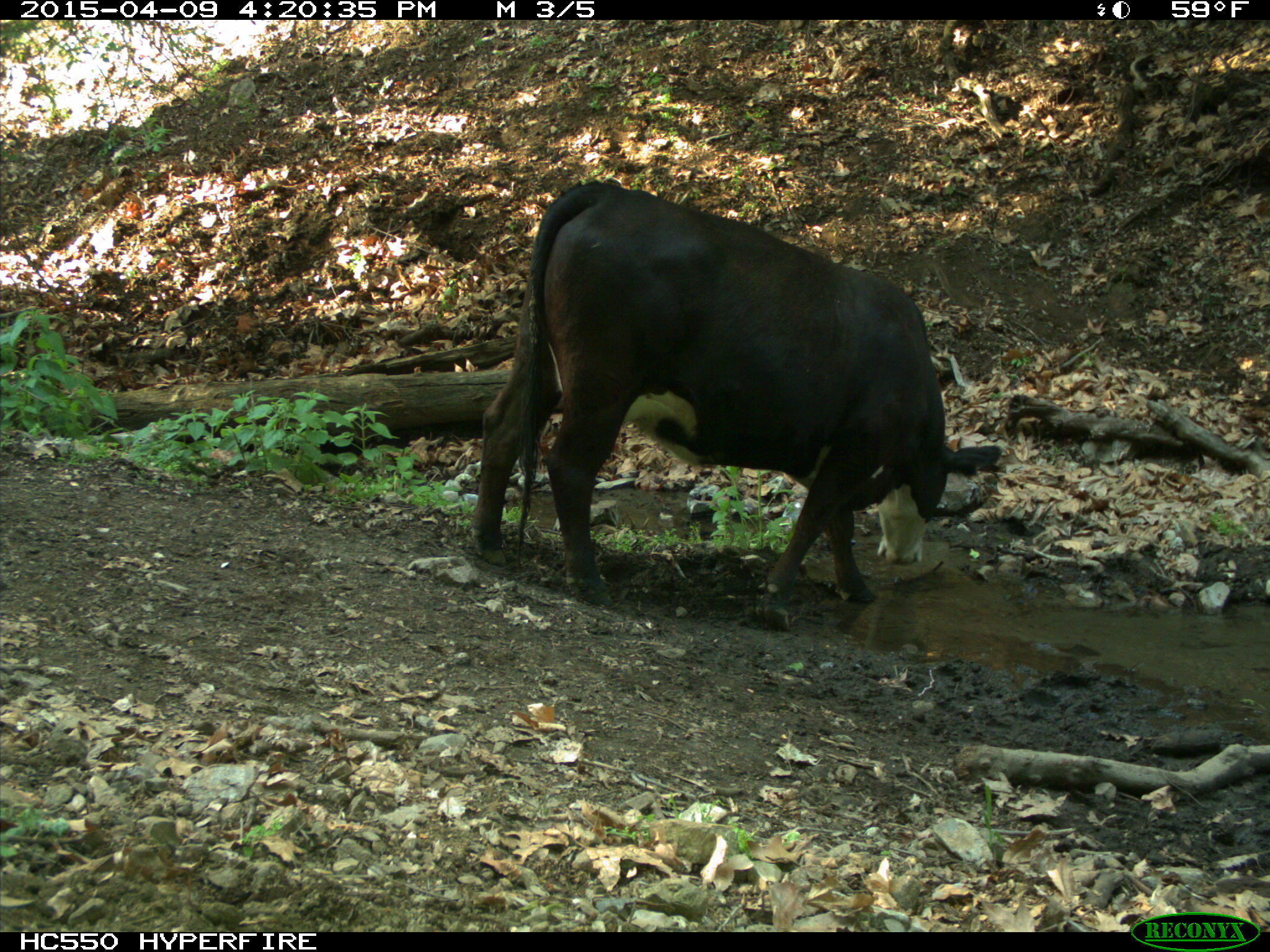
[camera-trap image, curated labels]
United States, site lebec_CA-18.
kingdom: Animalia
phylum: Chordata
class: Mammalia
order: Artiodactyla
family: Bovidae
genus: Bos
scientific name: Bos taurus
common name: domestic cow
Bos taurus (domestic cow).